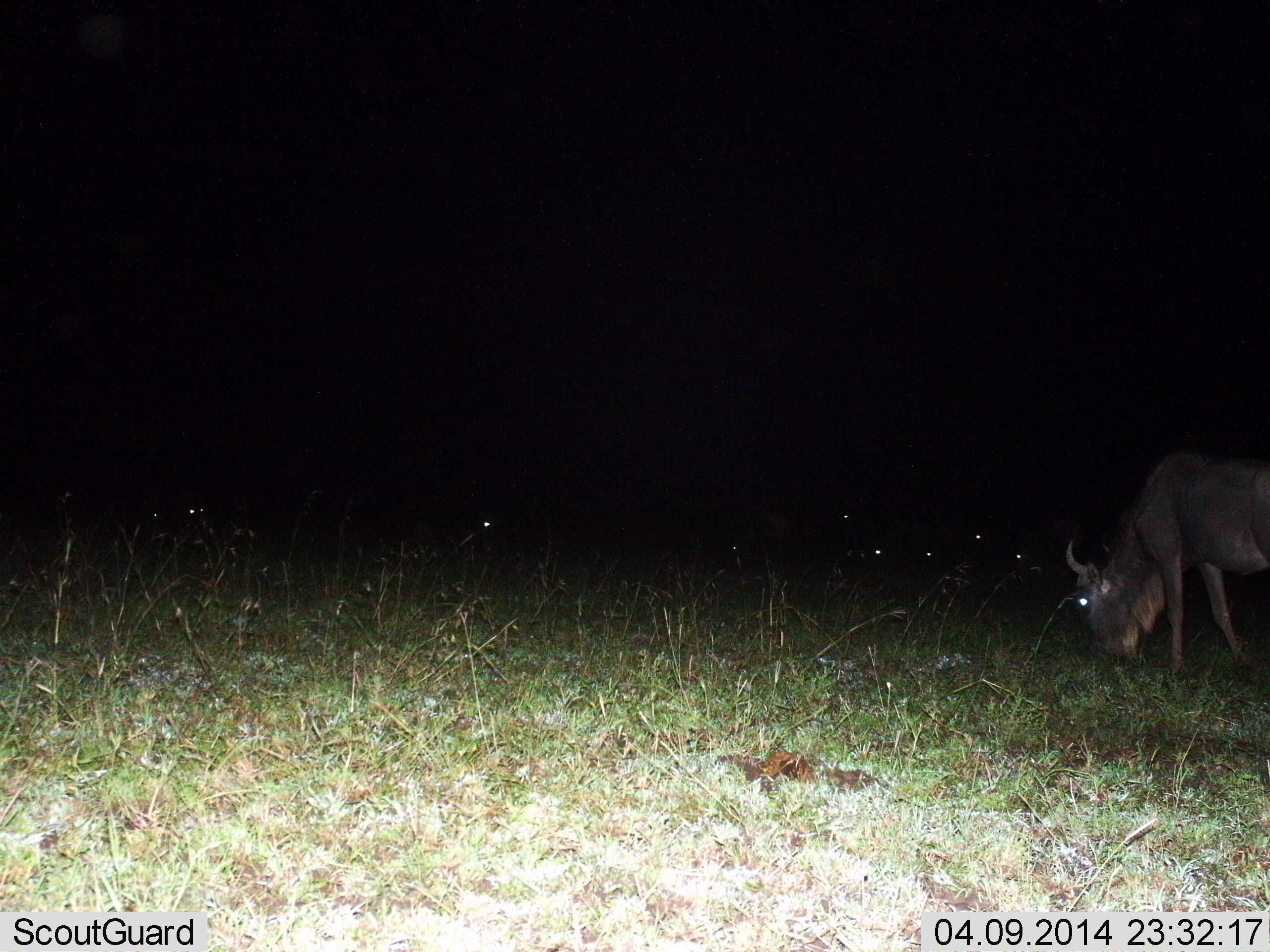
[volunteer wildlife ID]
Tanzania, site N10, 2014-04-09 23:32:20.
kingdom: Animalia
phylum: Chordata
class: Mammalia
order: Artiodactyla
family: Bovidae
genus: Connochaetes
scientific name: Connochaetes taurinus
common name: blue wildebeest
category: wildebeest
Wildebeest (blue wildebeest) (Connochaetes taurinus), count 1. Behavior (volunteer vote fractions): standing 29%, resting 9%, moving 5%, interacting 2%. Young present (vote fraction): 0%. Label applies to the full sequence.